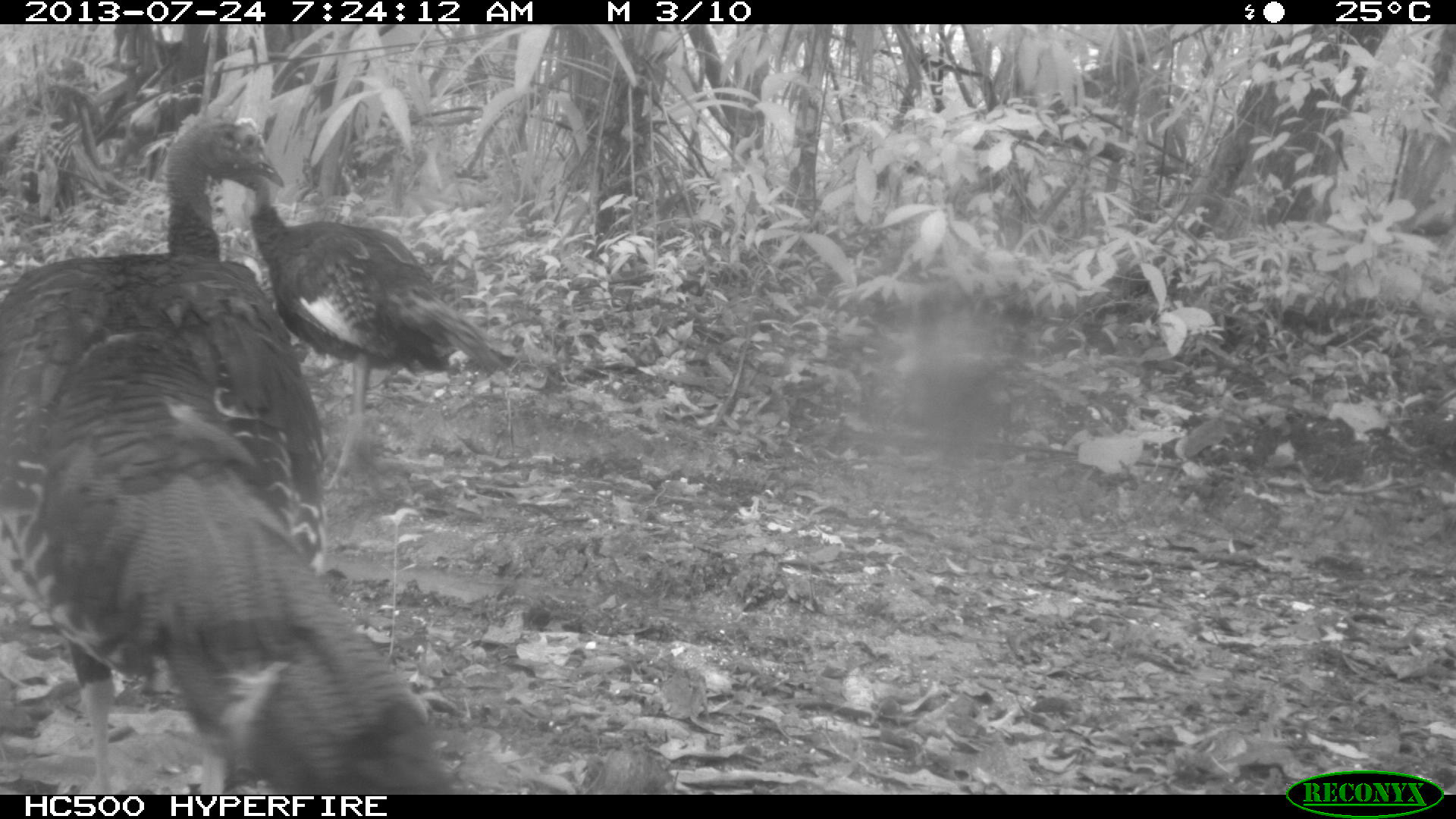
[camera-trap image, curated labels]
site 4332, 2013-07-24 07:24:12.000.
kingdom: Animalia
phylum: Chordata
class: Aves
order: Galliformes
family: Phasianidae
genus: Meleagris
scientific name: Meleagris ocellata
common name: ocellated turkey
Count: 3.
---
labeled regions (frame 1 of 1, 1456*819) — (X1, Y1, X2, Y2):
meleagris ocellata: (0, 114, 456, 795); (217, 159, 504, 491)